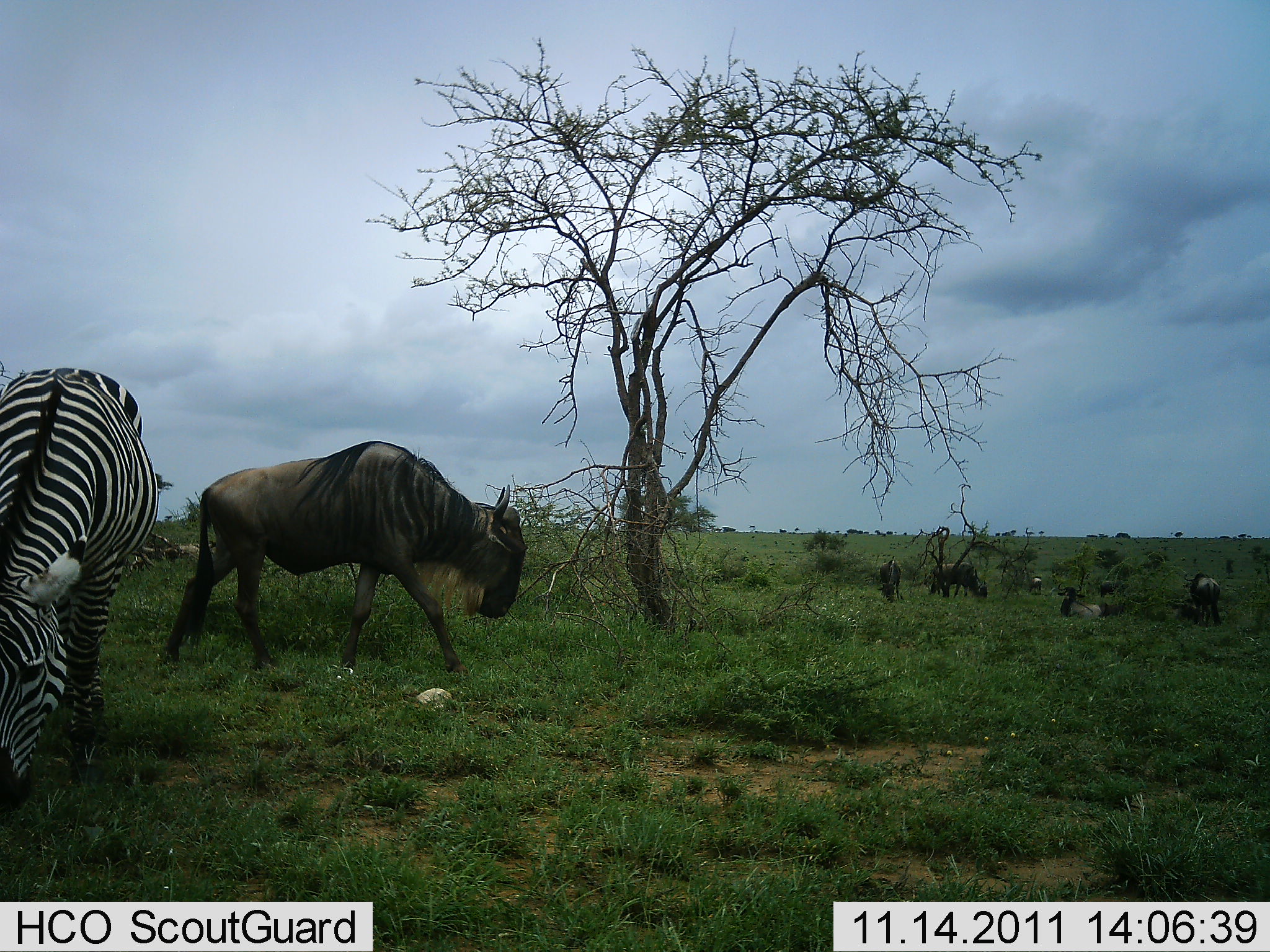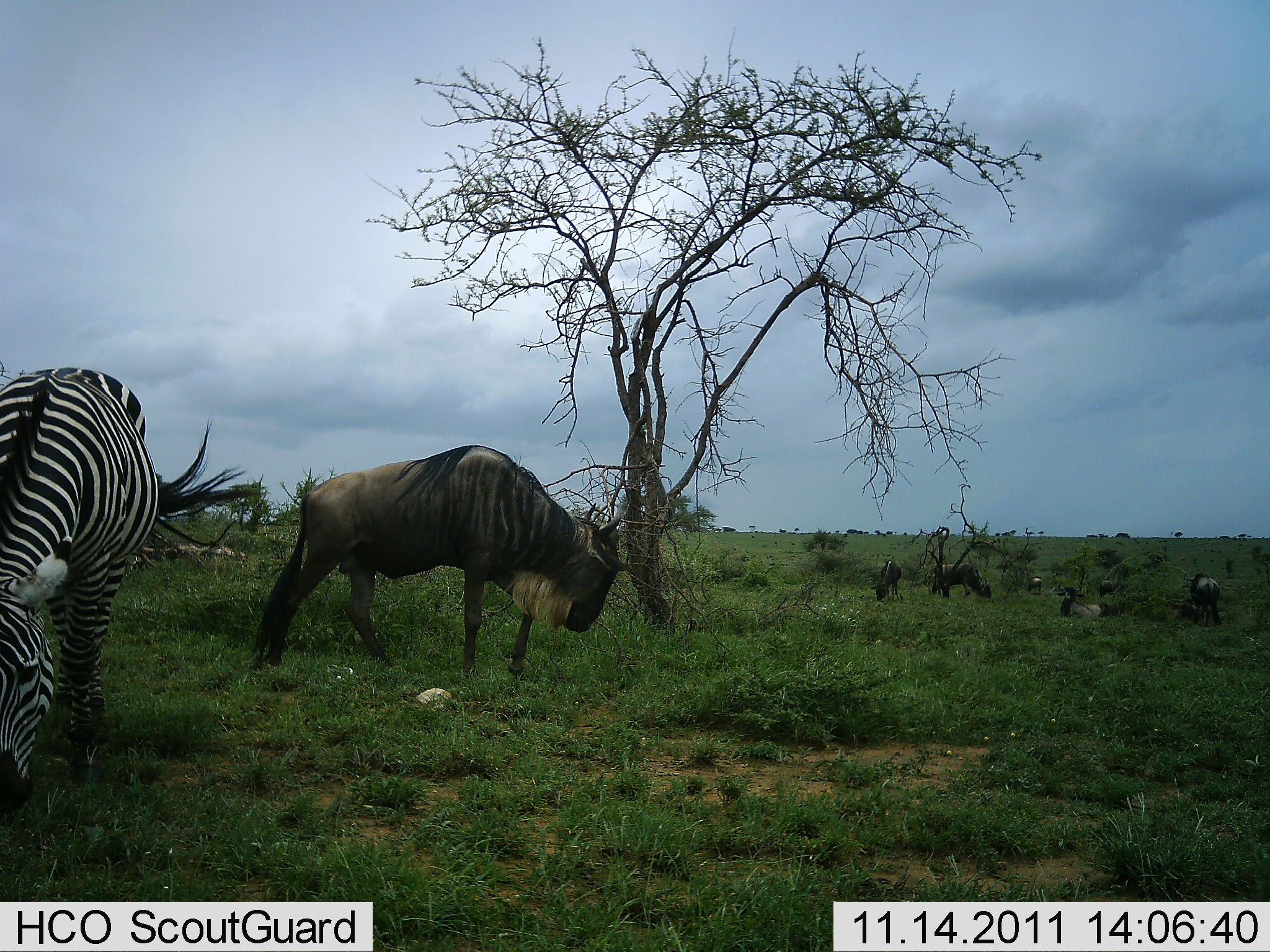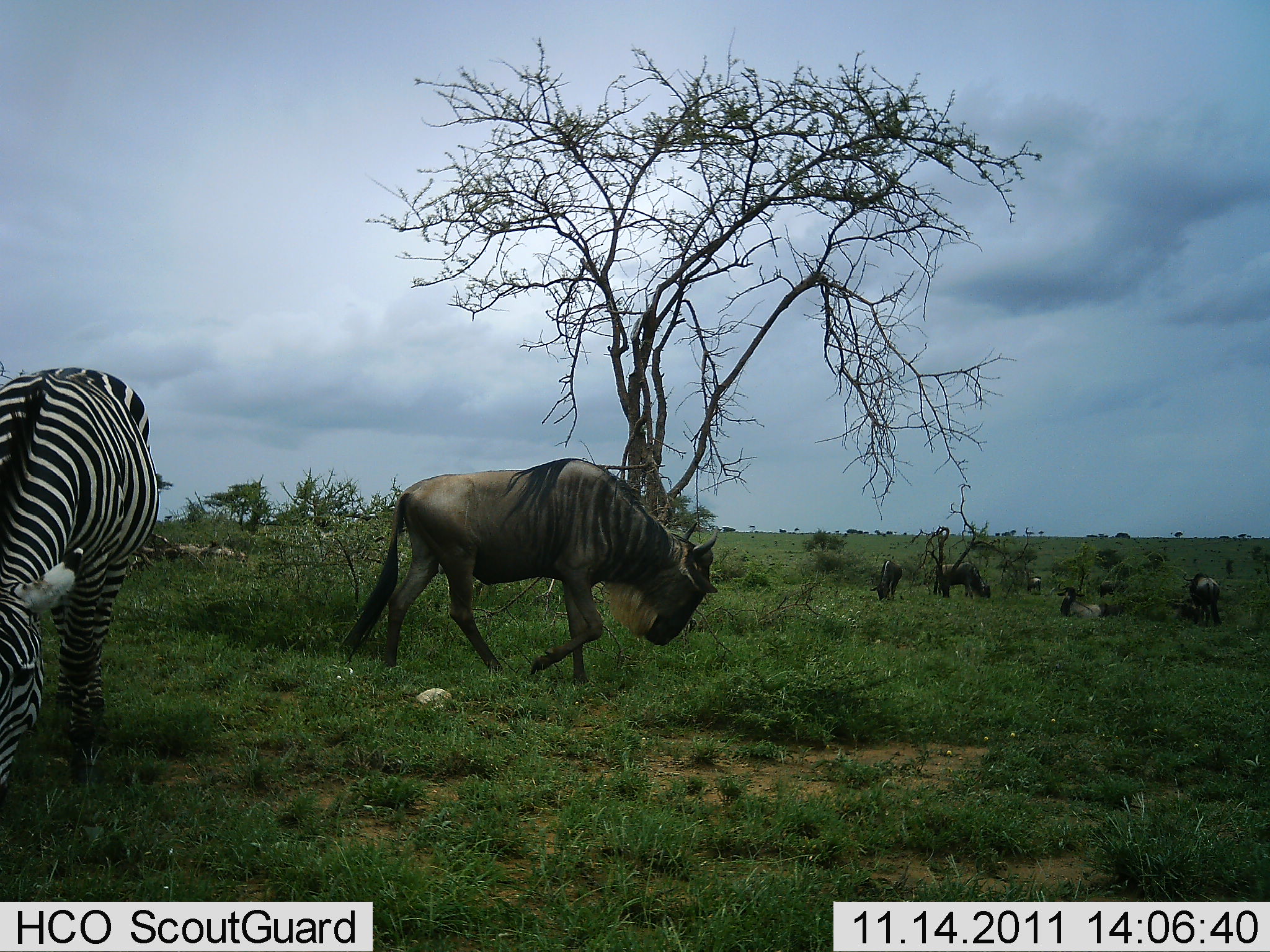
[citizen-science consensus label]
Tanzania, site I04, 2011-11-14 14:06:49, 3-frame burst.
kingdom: Animalia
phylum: Chordata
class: Mammalia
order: Artiodactyla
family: Bovidae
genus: Connochaetes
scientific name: Connochaetes taurinus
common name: blue wildebeest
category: wildebeest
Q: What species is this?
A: Wildebeest (blue wildebeest) (Connochaetes taurinus).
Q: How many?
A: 5.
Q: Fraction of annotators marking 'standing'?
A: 54%.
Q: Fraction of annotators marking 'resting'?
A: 31%.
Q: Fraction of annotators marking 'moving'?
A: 69%.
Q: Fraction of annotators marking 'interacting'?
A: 0%.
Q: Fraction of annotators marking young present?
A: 0%.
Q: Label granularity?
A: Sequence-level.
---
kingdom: Animalia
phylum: Chordata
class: Mammalia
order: Perissodactyla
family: Equidae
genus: Equus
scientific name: Equus quagga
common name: plains zebra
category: zebra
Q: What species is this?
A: Zebra (plains zebra) (Equus quagga).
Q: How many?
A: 1.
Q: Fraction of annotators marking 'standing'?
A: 15%.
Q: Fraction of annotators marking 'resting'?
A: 0%.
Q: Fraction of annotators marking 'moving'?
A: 0%.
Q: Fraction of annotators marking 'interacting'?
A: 0%.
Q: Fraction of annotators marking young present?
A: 0%.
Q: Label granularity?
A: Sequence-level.